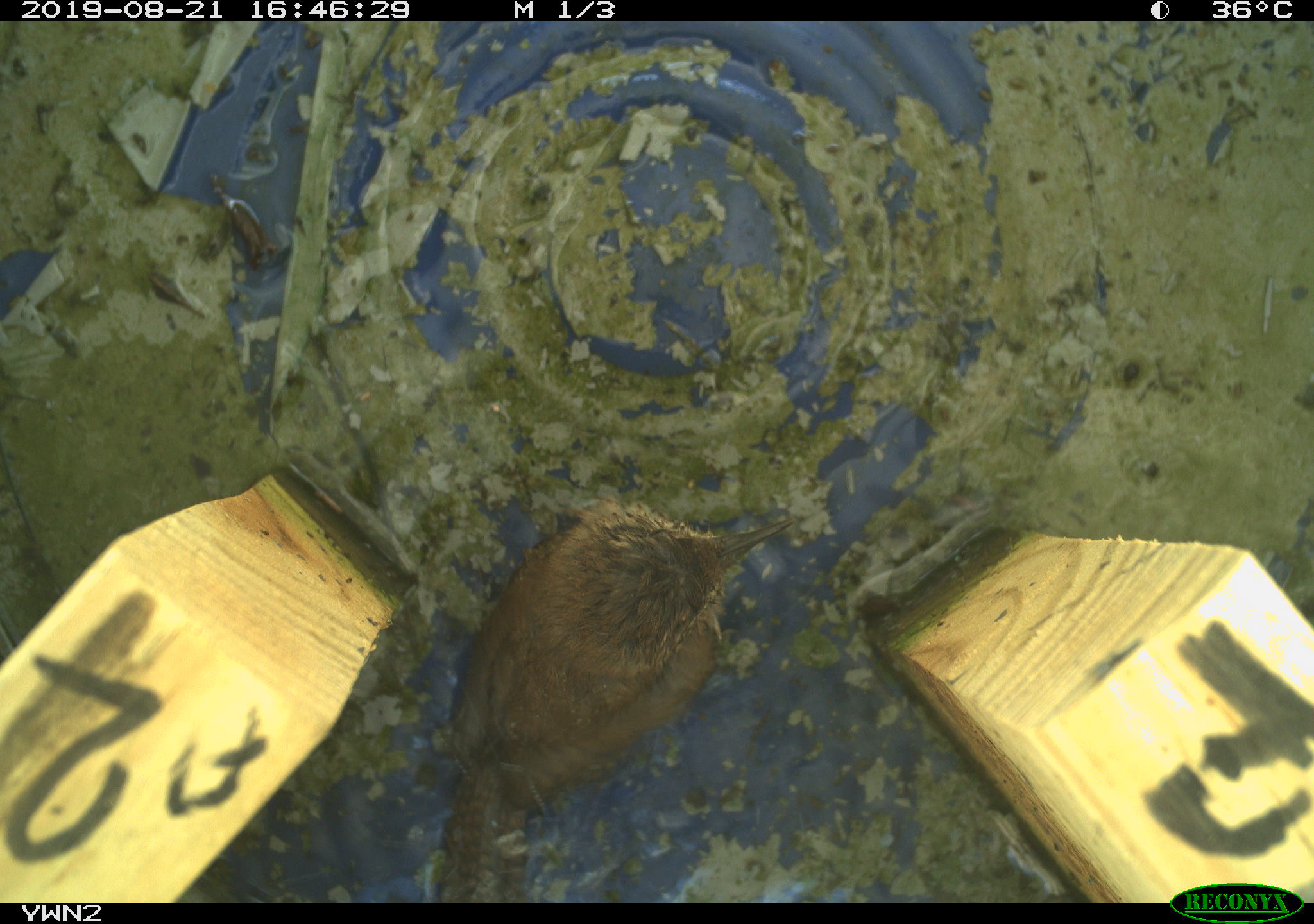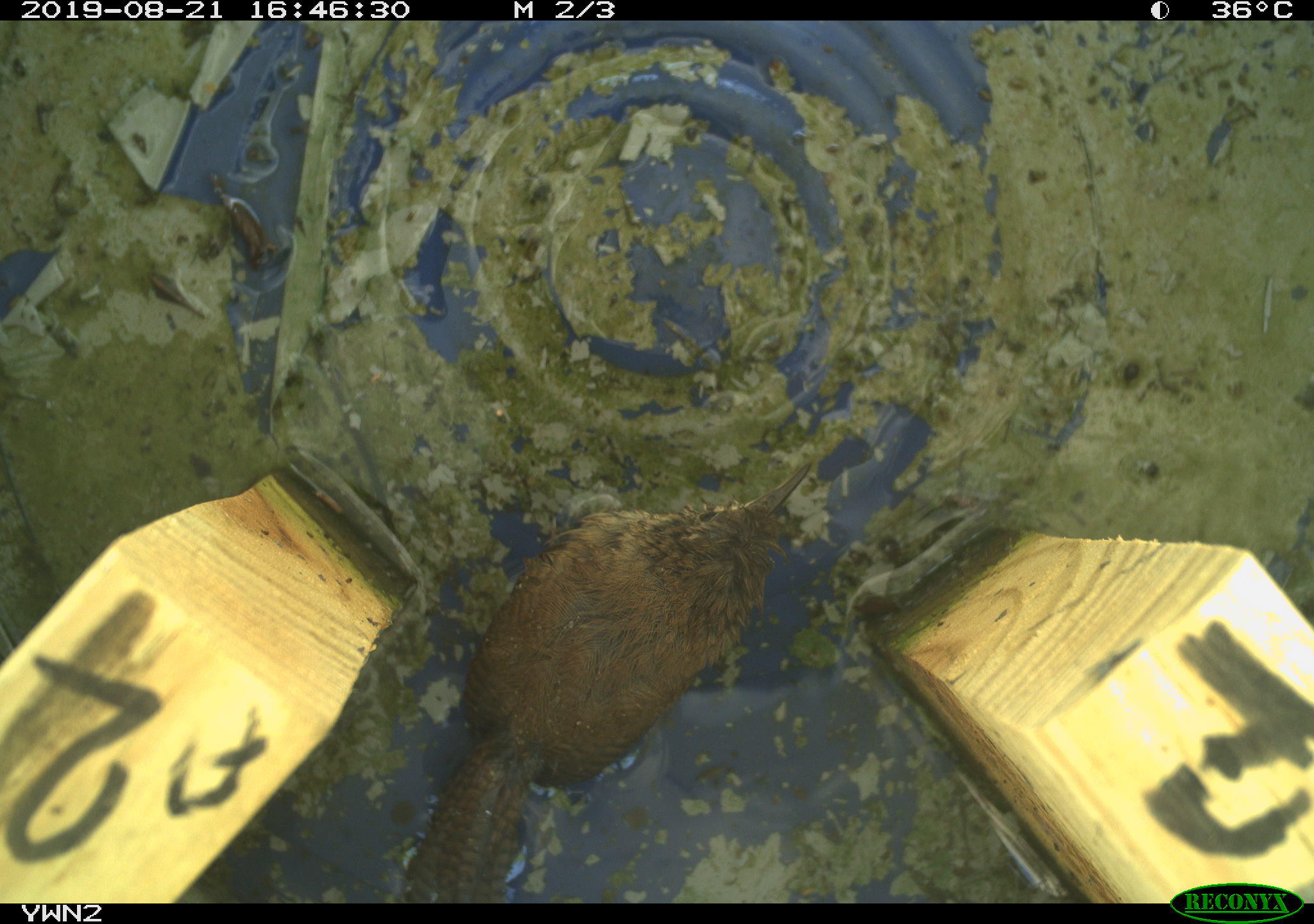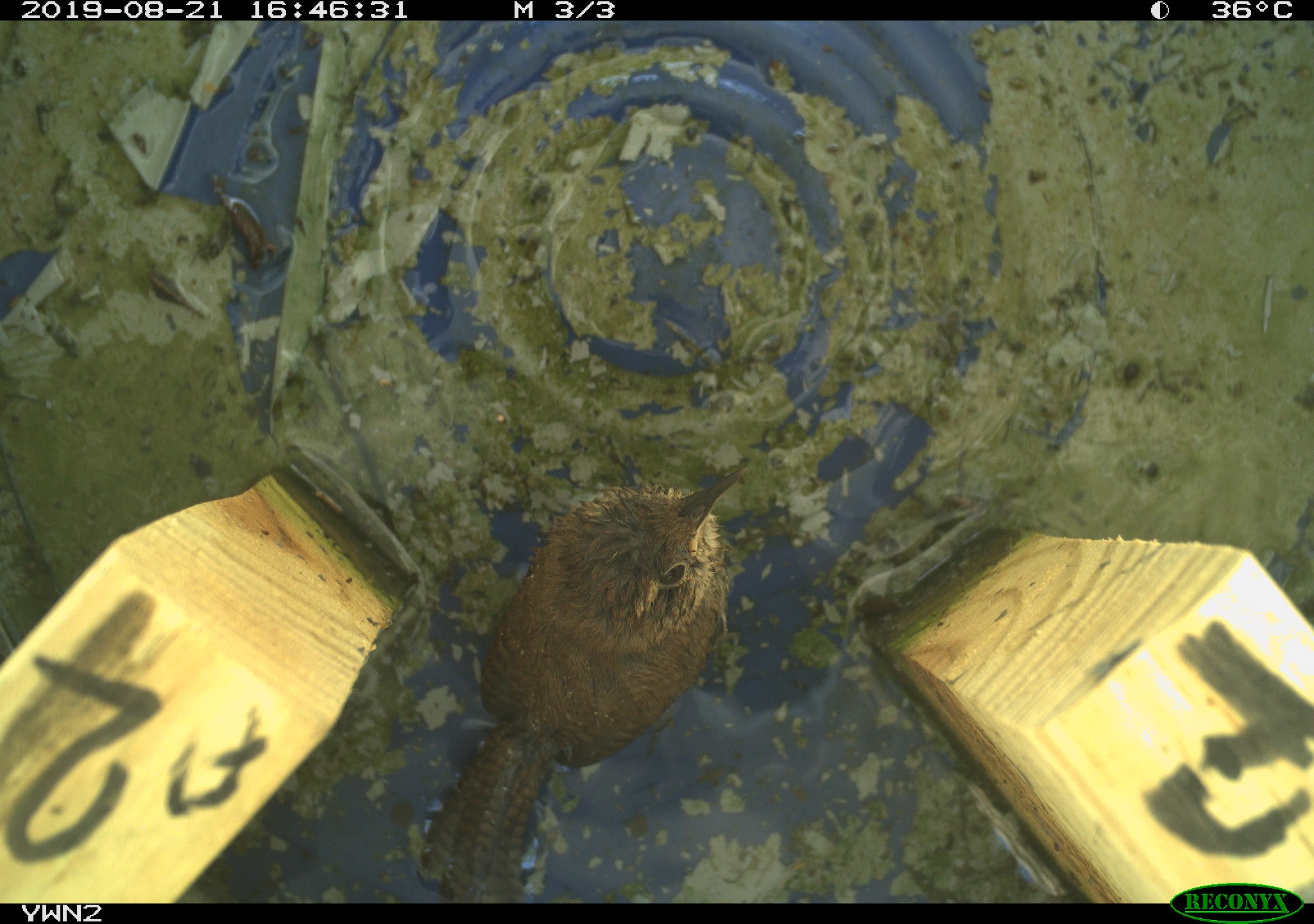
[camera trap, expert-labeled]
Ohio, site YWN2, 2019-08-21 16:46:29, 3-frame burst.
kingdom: Animalia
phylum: Chordata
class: Aves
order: Passeriformes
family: Troglodytidae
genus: Troglodytes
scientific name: Troglodytes aedon aedon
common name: northern house wren